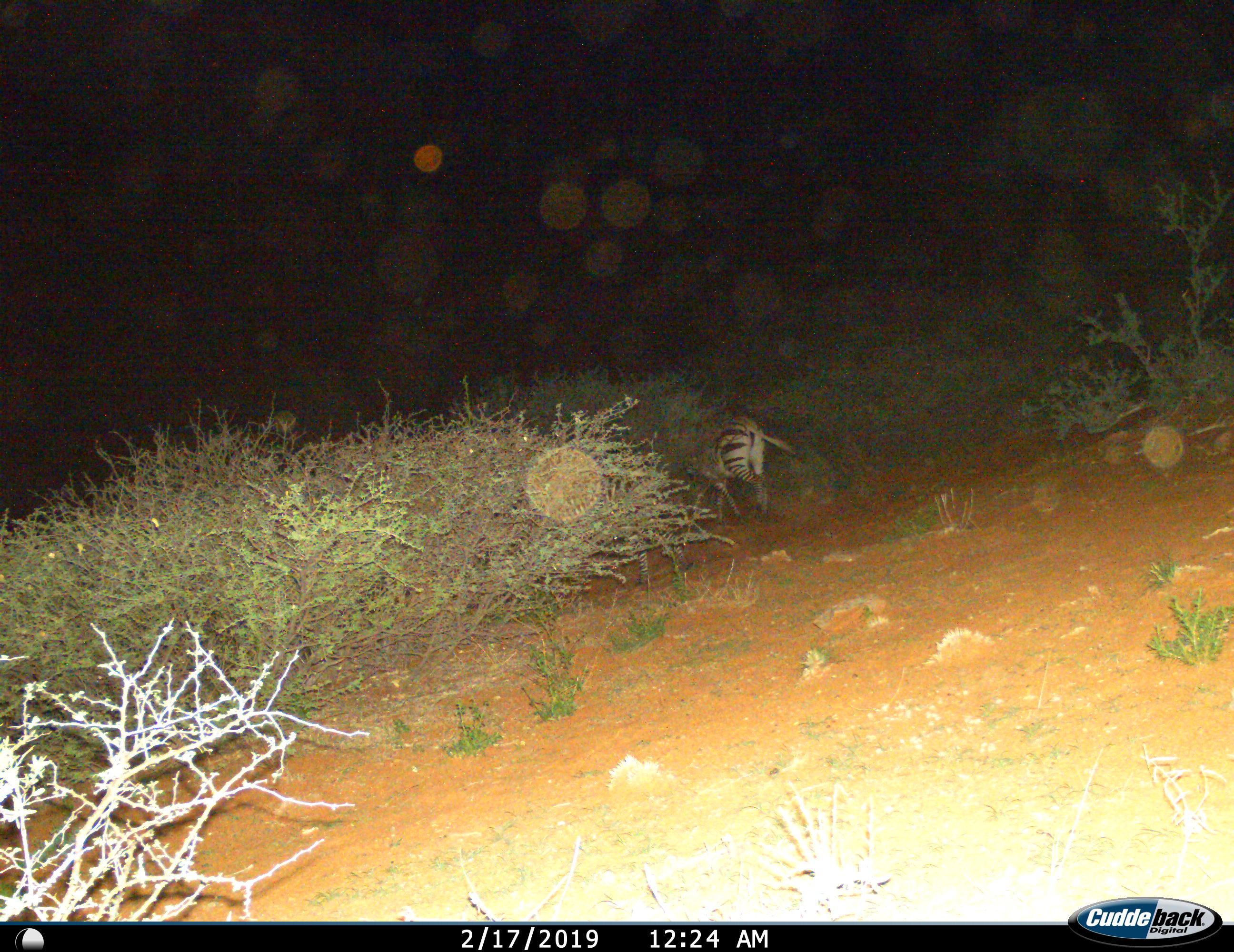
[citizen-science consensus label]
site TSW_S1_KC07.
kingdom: Animalia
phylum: Chordata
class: Mammalia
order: Perissodactyla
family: Equidae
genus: Equus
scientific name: Equus quagga burchellii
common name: burchell's zebra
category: zebraburchells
Zebraburchells (burchell's zebra) (Equus quagga burchellii), count 1. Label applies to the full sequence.